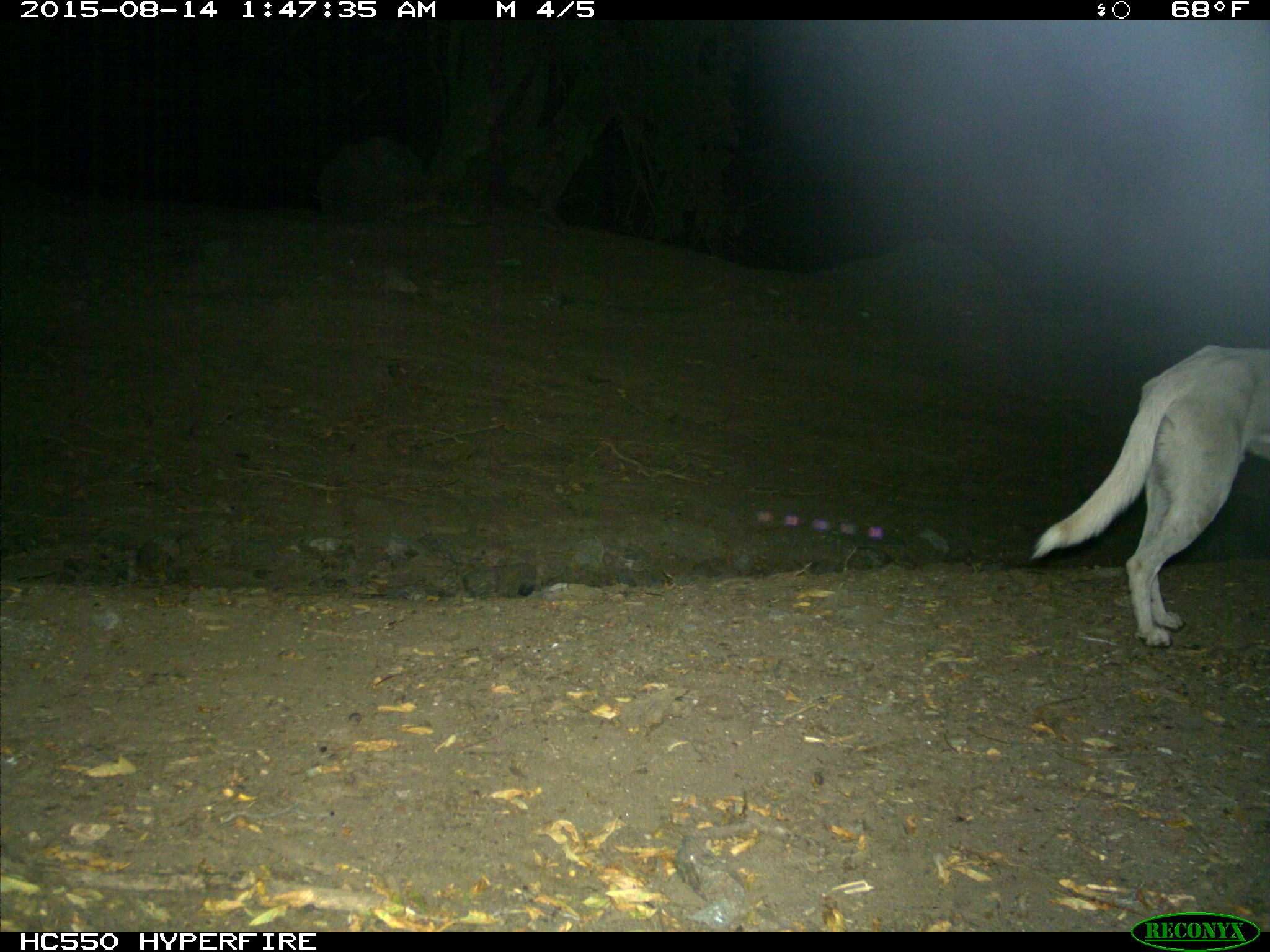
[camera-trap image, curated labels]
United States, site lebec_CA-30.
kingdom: Animalia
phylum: Chordata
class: Mammalia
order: Carnivora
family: Canidae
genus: Canis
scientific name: Canis familiaris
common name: domestic dog